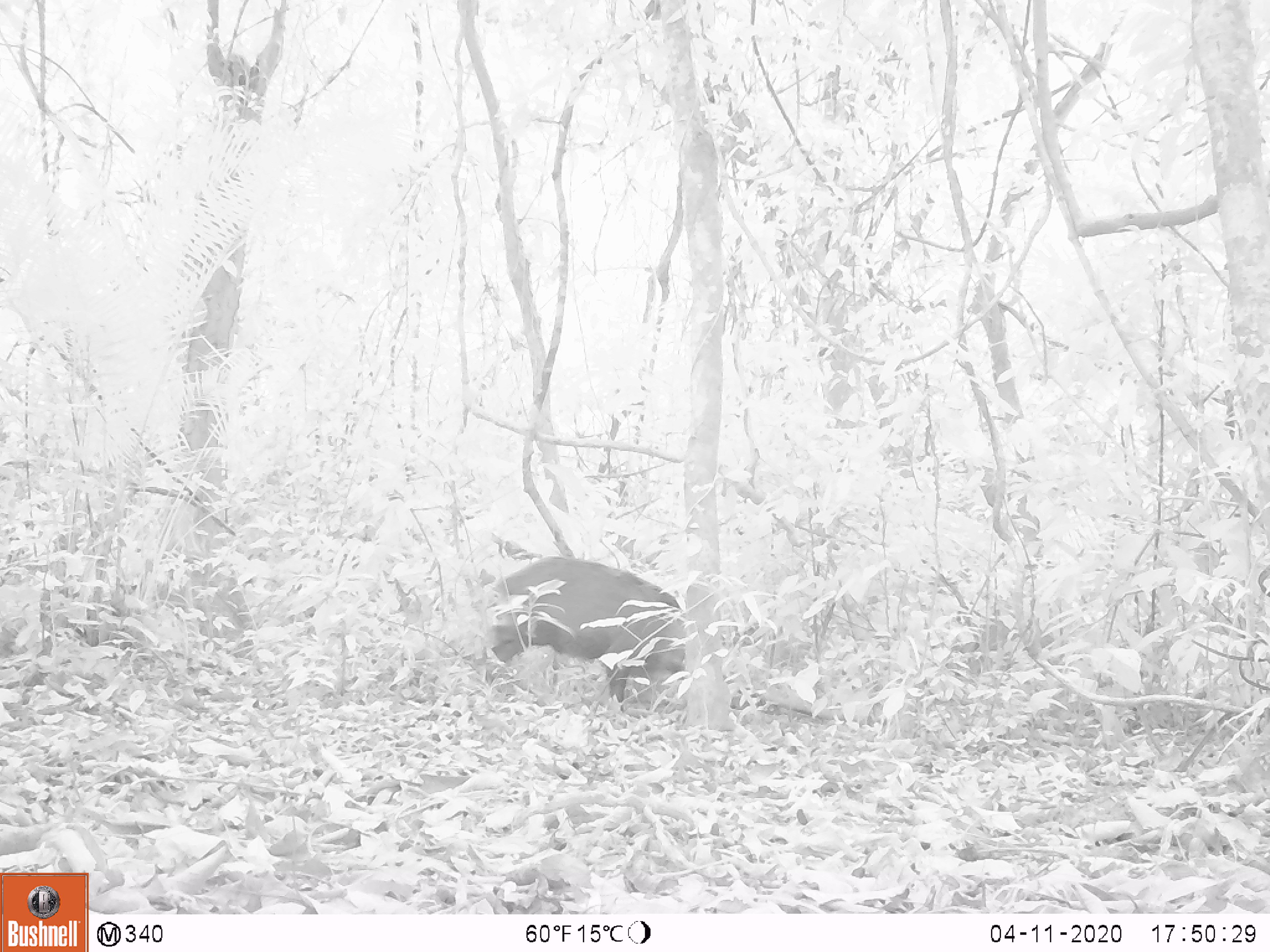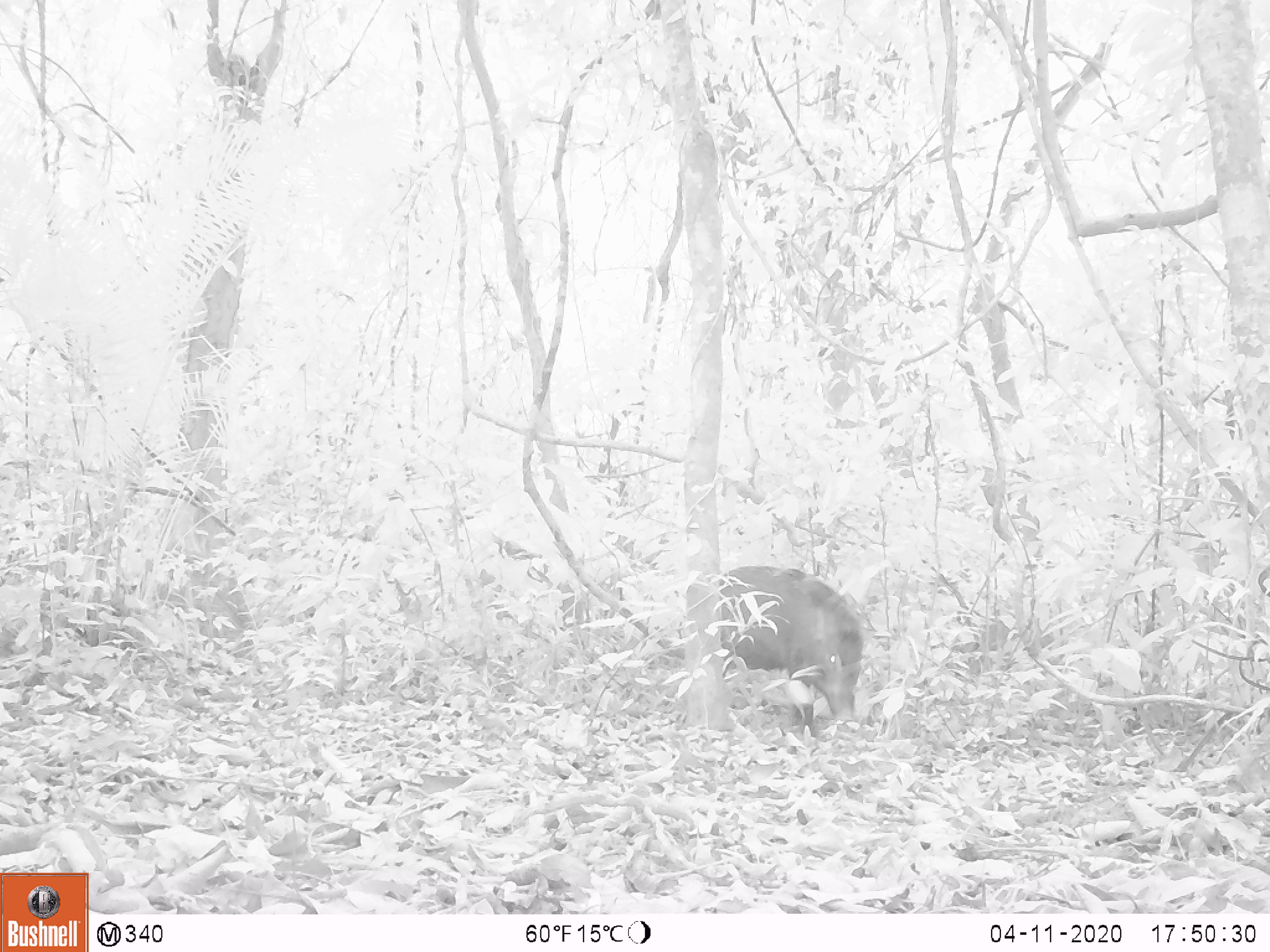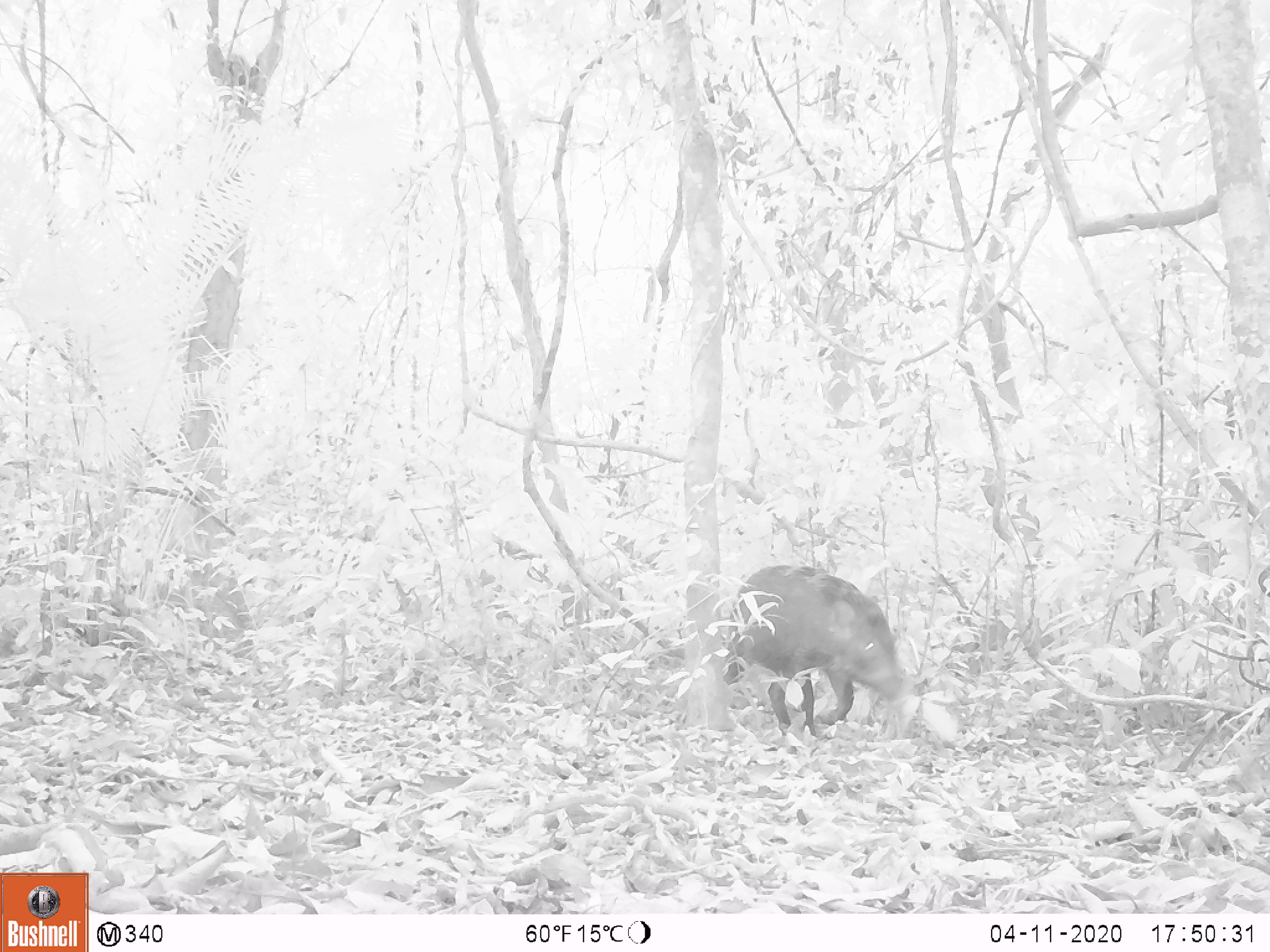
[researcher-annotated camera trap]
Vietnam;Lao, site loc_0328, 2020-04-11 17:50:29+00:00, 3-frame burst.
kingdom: Animalia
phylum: Chordata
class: Mammalia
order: Artiodactyla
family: Suidae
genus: Sus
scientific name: Sus scrofa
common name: eurasian wild pig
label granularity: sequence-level